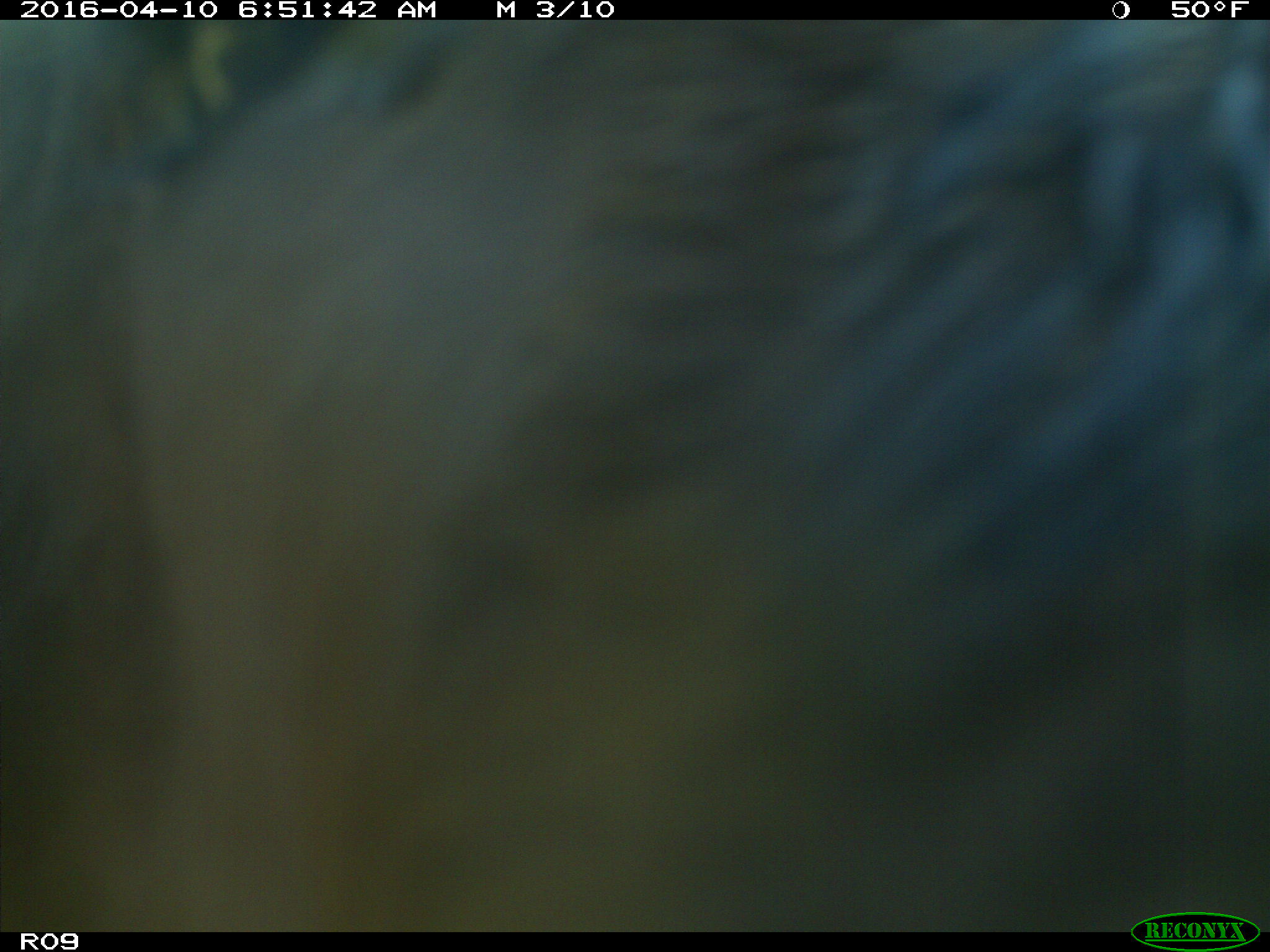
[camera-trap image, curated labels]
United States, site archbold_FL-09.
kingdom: Animalia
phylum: Chordata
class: Mammalia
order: Artiodactyla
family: Bovidae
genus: Bos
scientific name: Bos taurus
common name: domestic cow